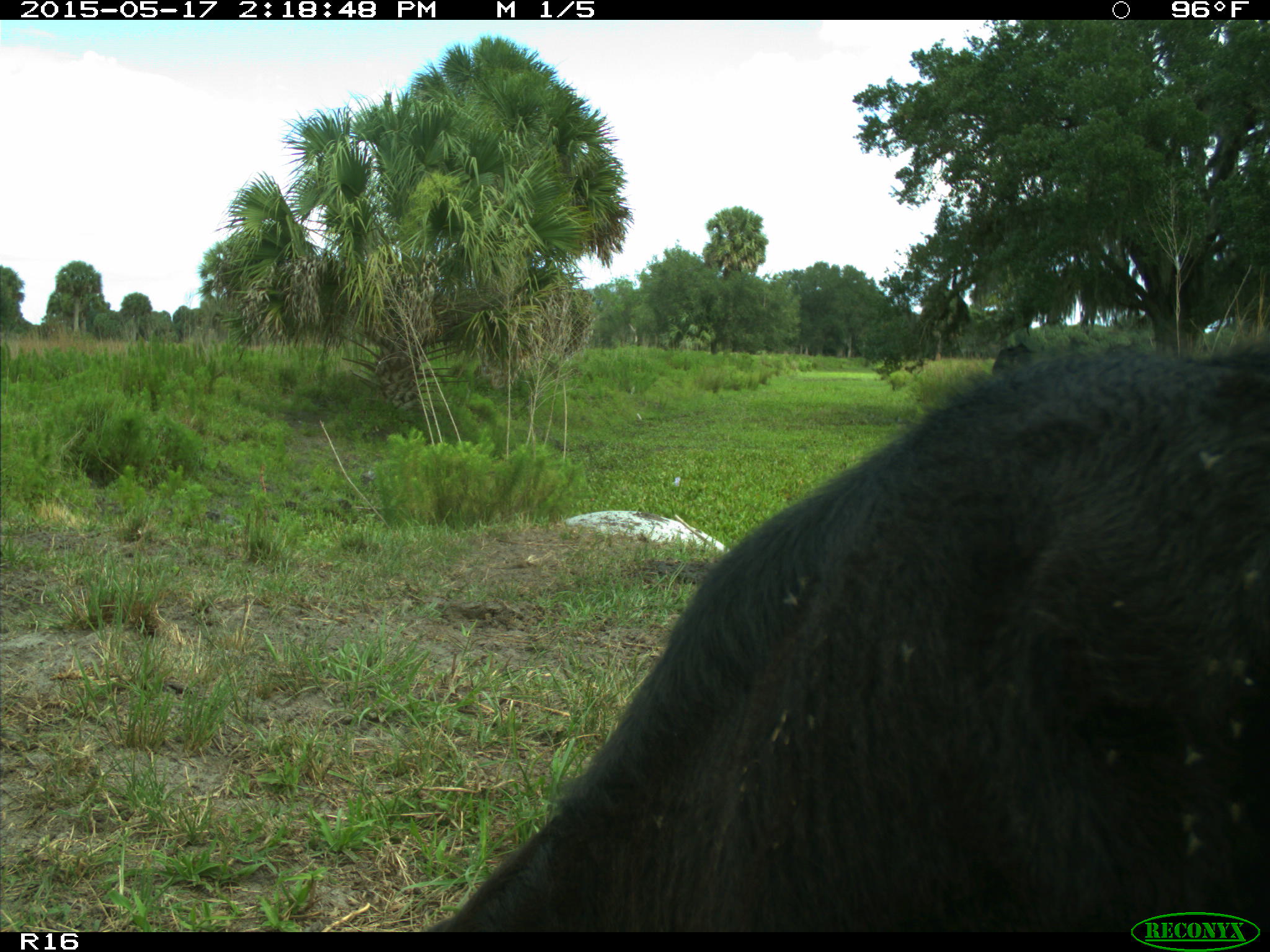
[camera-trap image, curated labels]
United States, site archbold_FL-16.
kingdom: Animalia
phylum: Chordata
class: Mammalia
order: Artiodactyla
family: Bovidae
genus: Bos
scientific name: Bos taurus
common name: domestic cow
Bos taurus (domestic cow).